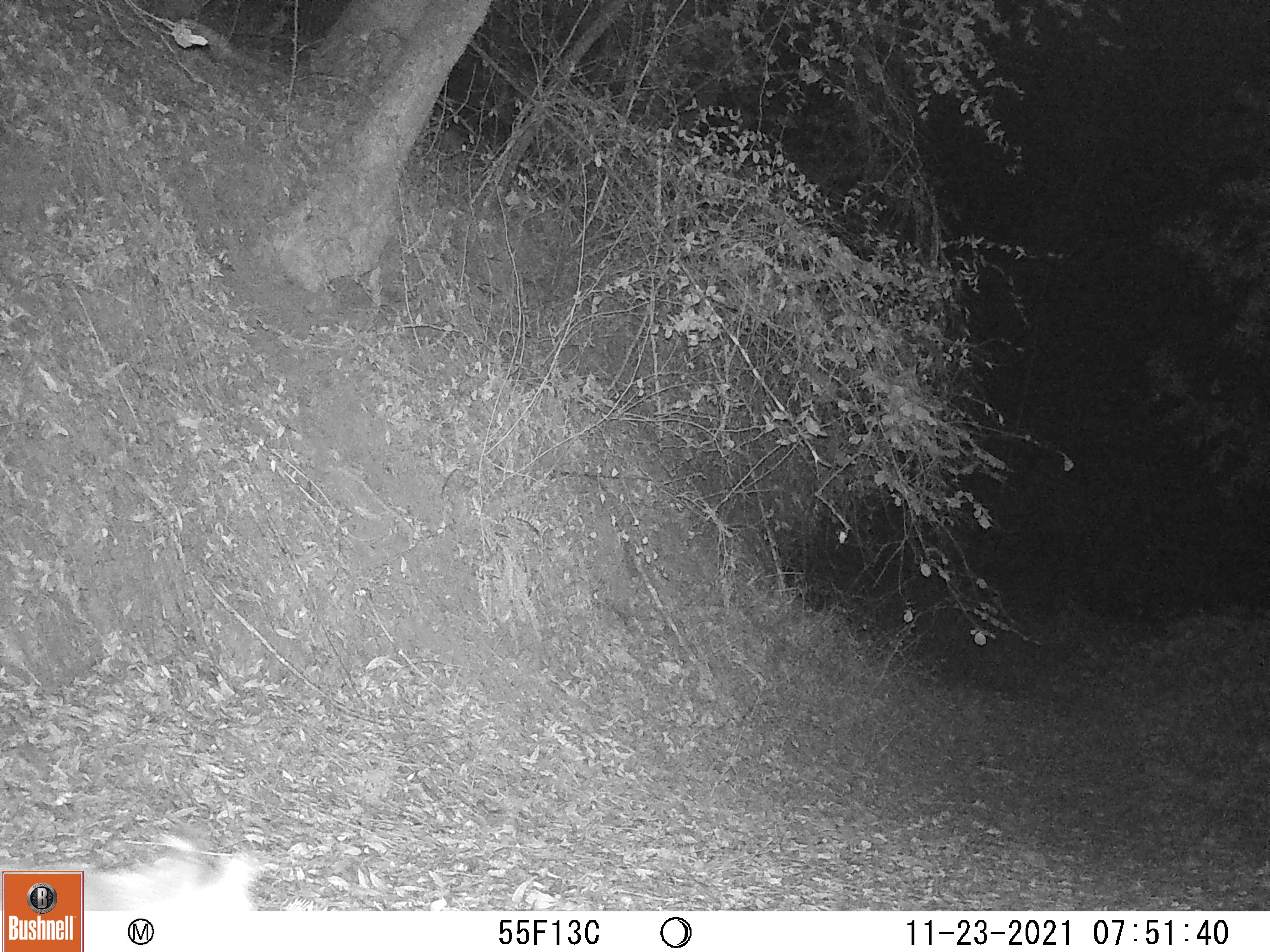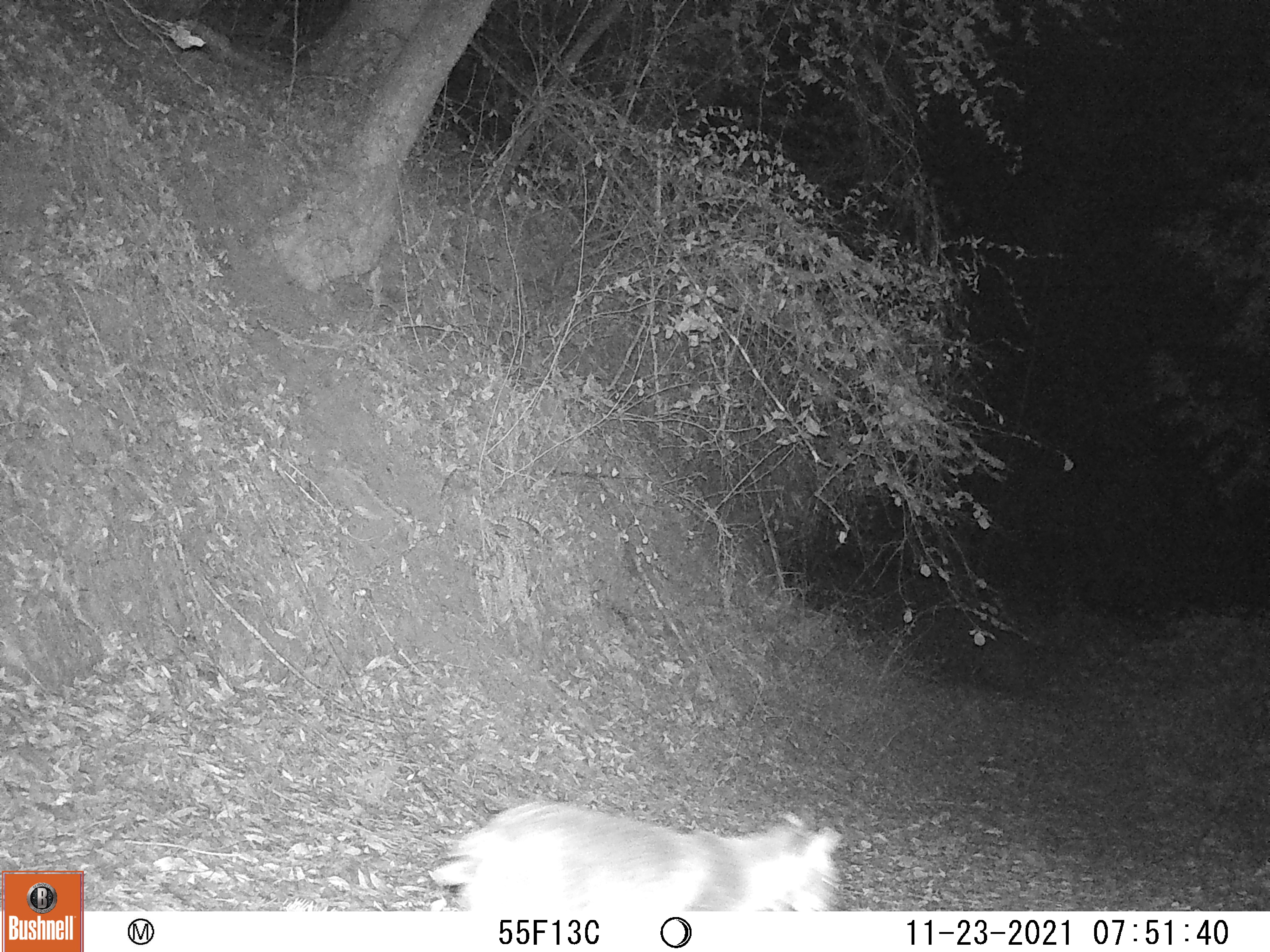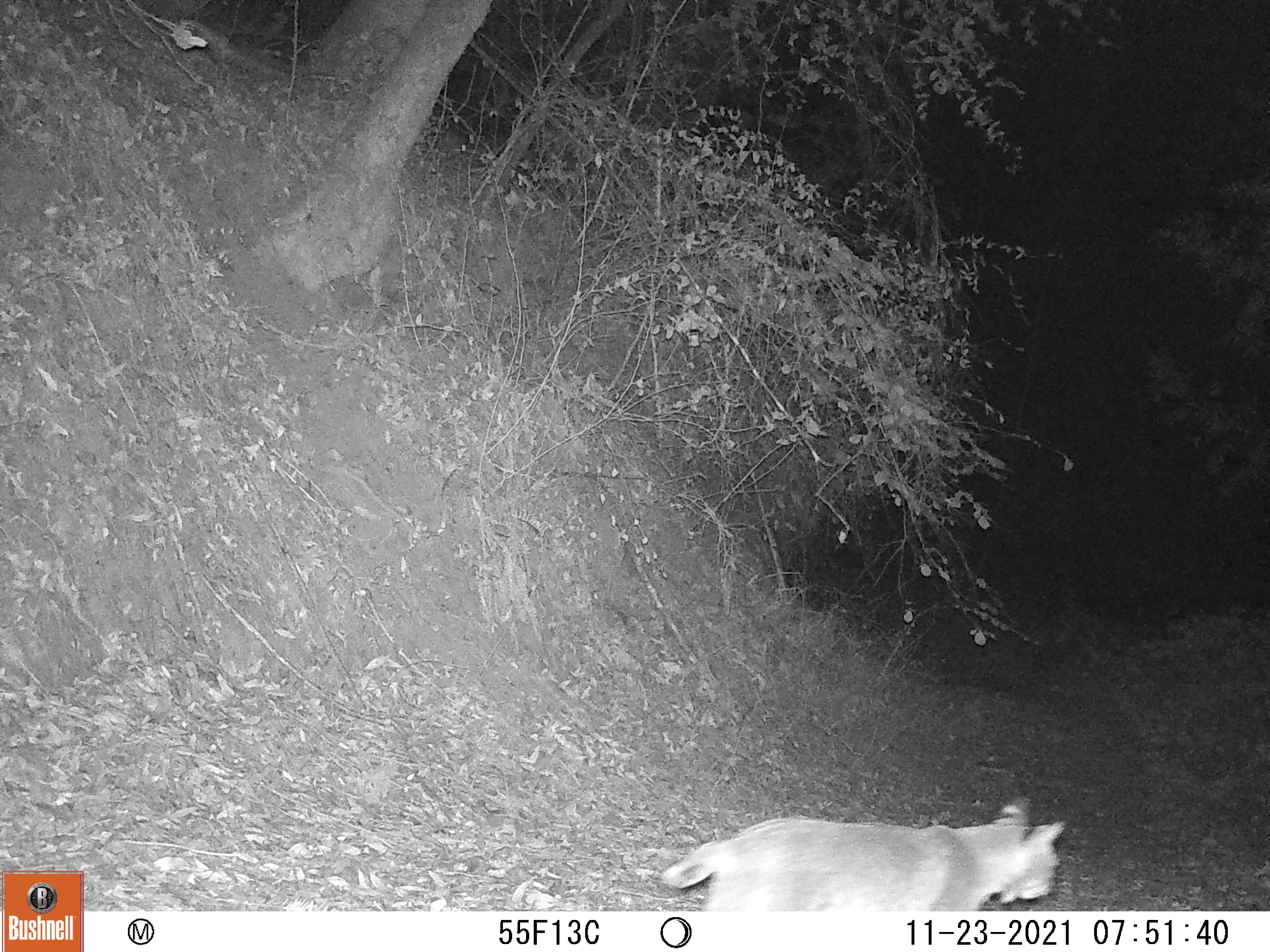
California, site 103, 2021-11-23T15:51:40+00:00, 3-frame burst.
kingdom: Animalia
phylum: Chordata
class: Mammalia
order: Carnivora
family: Felidae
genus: Lynx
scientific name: Lynx rufus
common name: bobcat